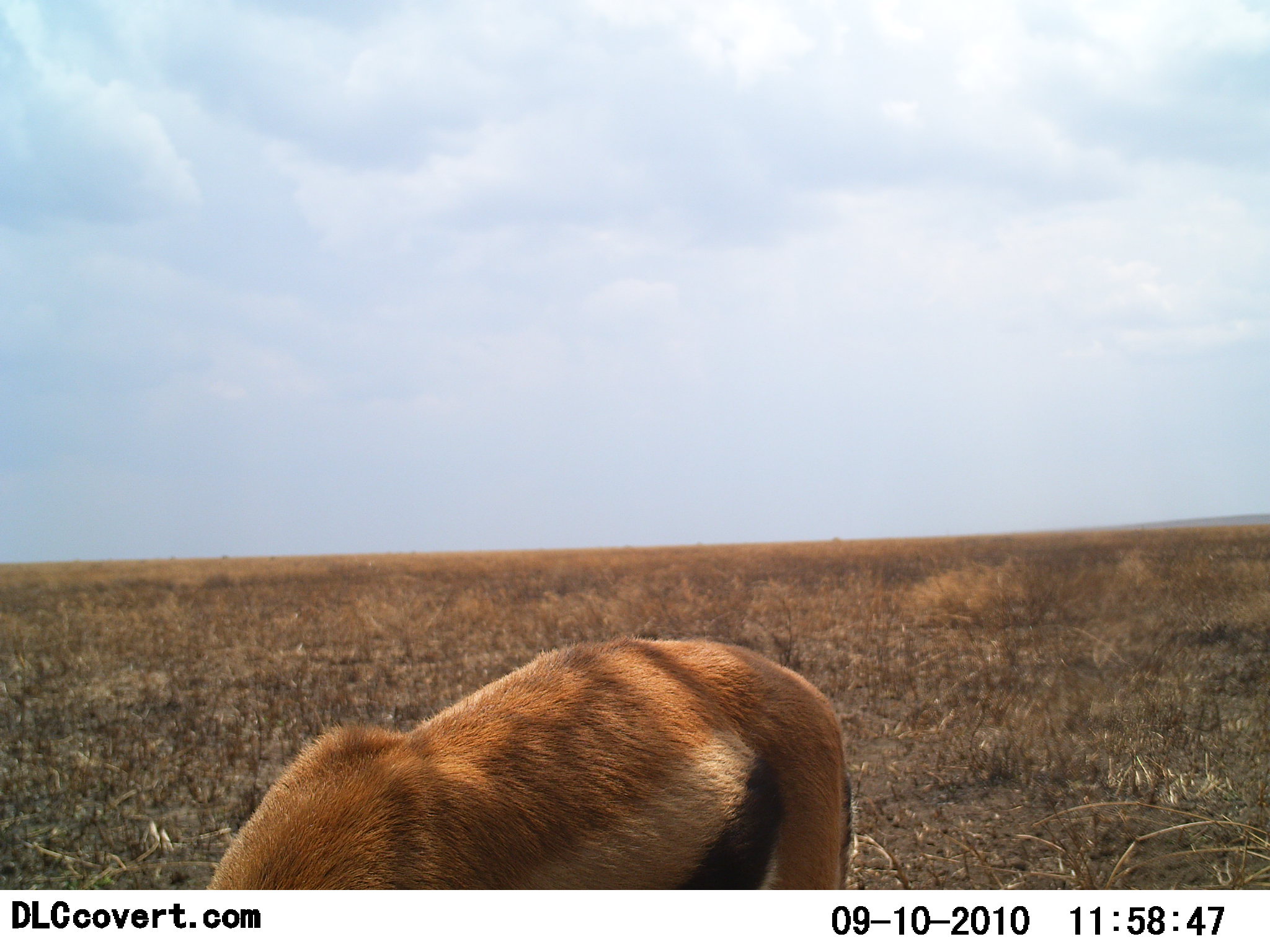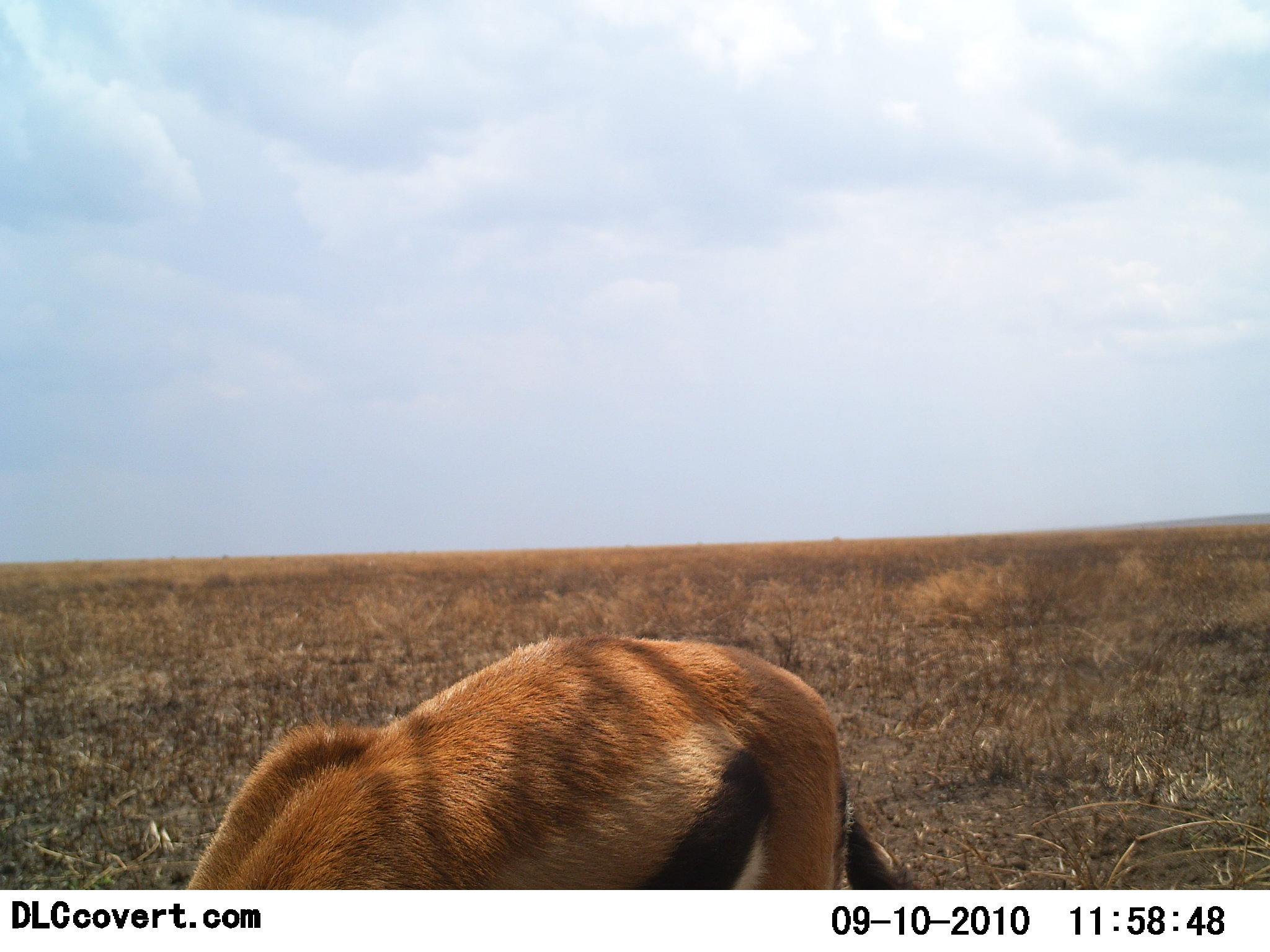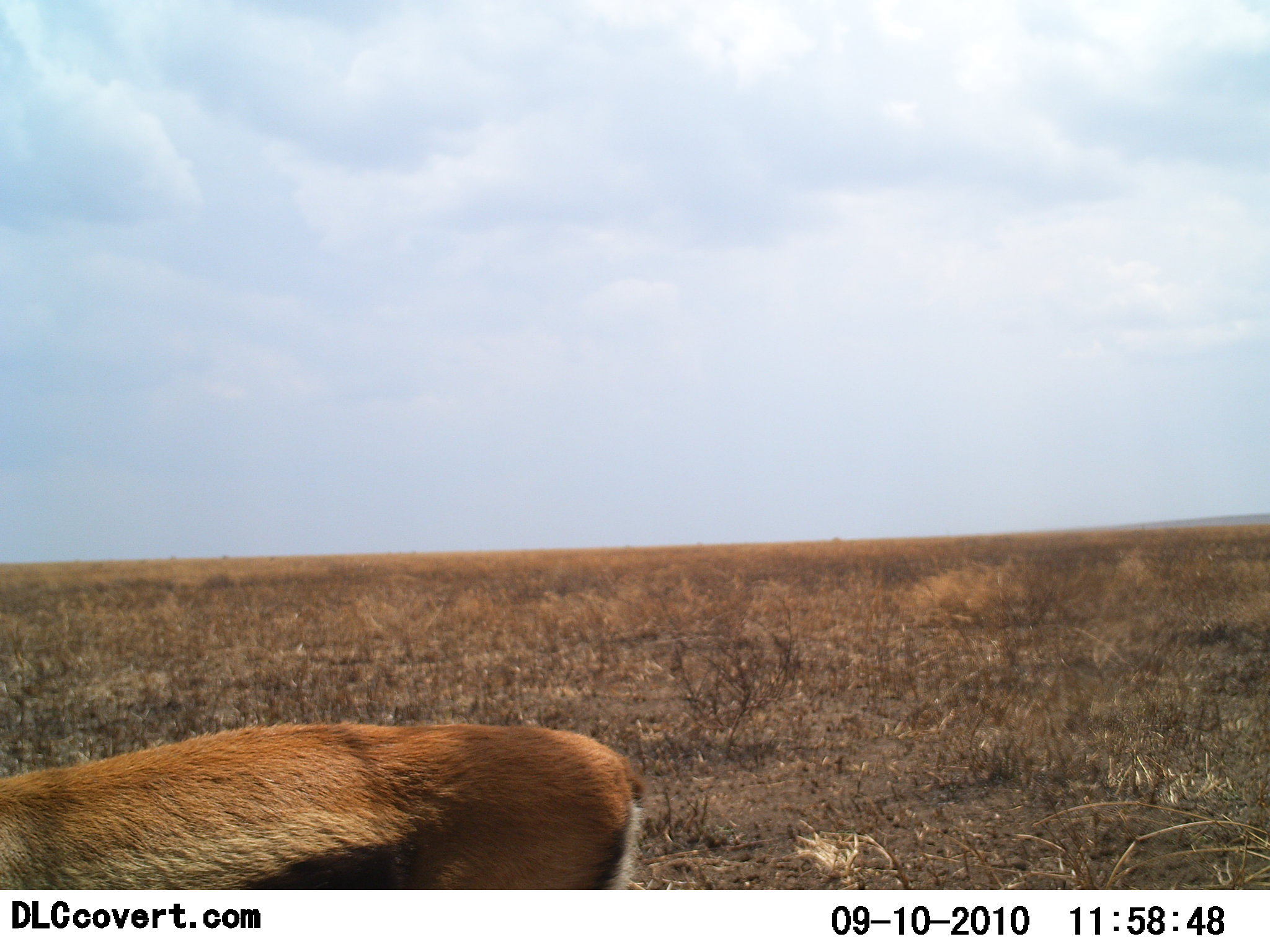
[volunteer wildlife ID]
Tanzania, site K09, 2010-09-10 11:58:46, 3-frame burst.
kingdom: Animalia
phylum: Chordata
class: Mammalia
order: Artiodactyla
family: Bovidae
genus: Eudorcas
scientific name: Eudorcas thomsonii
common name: thomson's gazelle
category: gazellethomsons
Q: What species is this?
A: Gazellethomsons (thomson's gazelle) (Eudorcas thomsonii).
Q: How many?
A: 1.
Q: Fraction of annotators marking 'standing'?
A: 0%.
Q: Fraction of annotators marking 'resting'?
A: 0%.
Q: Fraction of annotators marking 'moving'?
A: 38%.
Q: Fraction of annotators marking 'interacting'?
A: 0%.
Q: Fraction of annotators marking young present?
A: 0%.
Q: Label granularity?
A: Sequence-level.